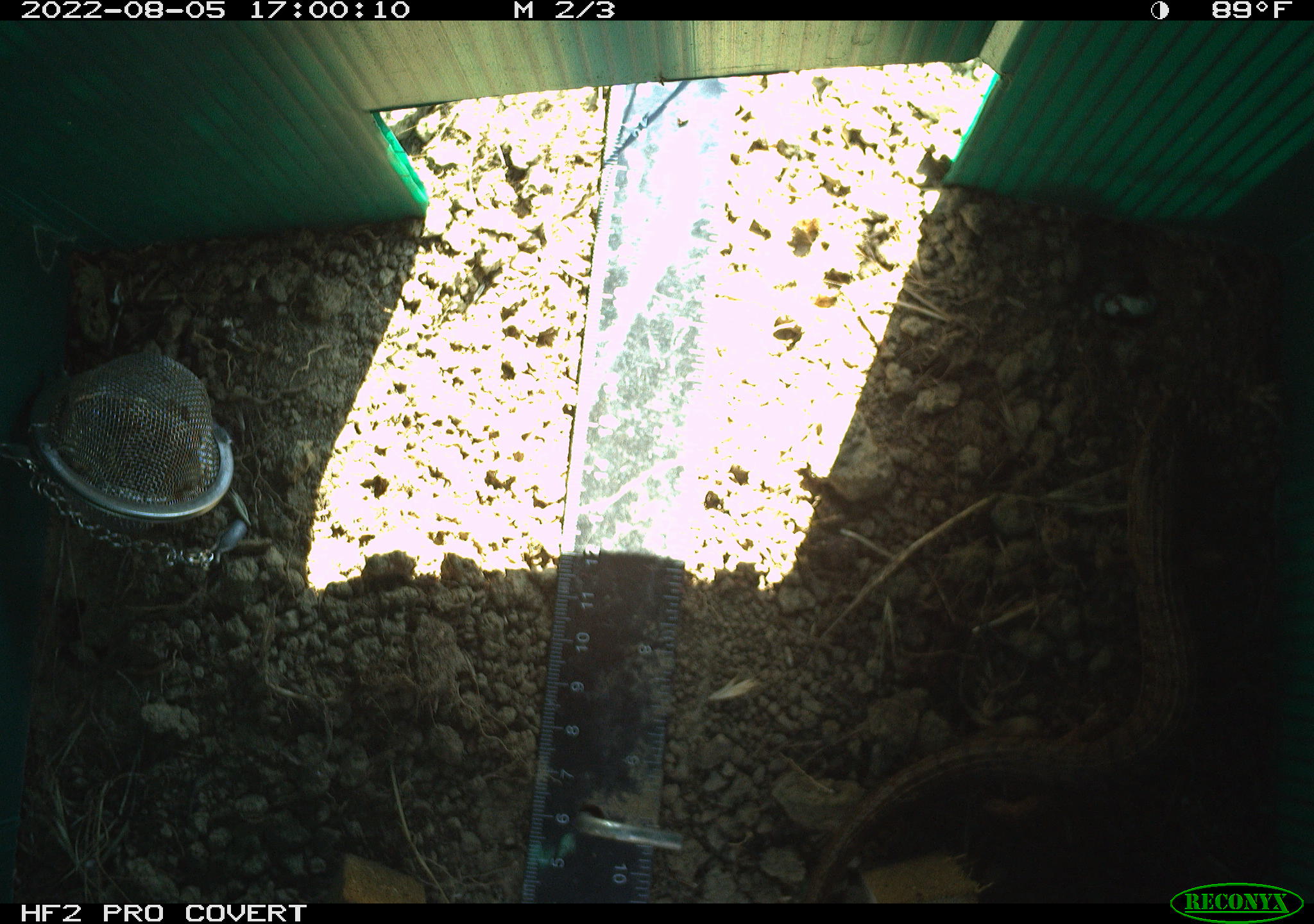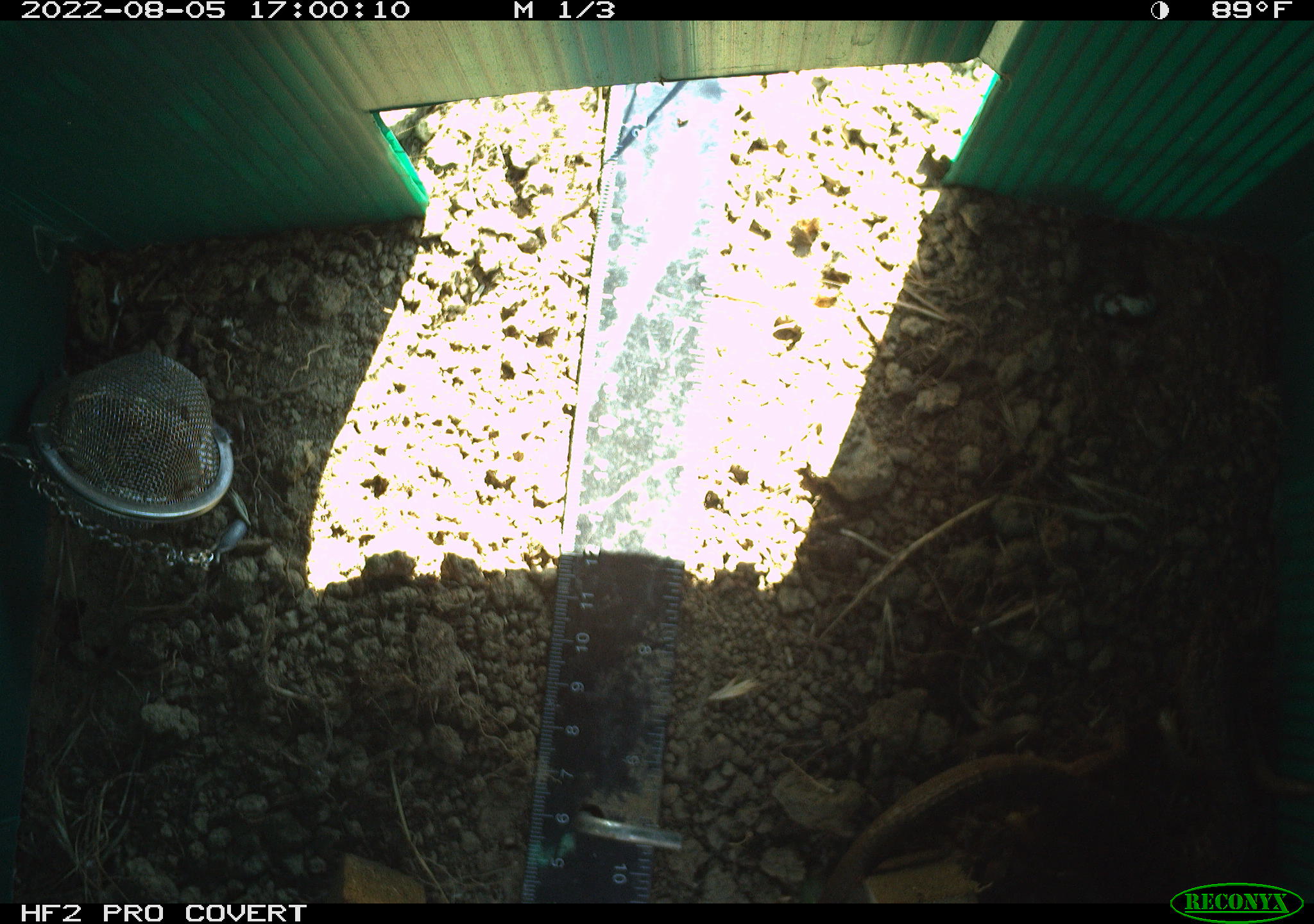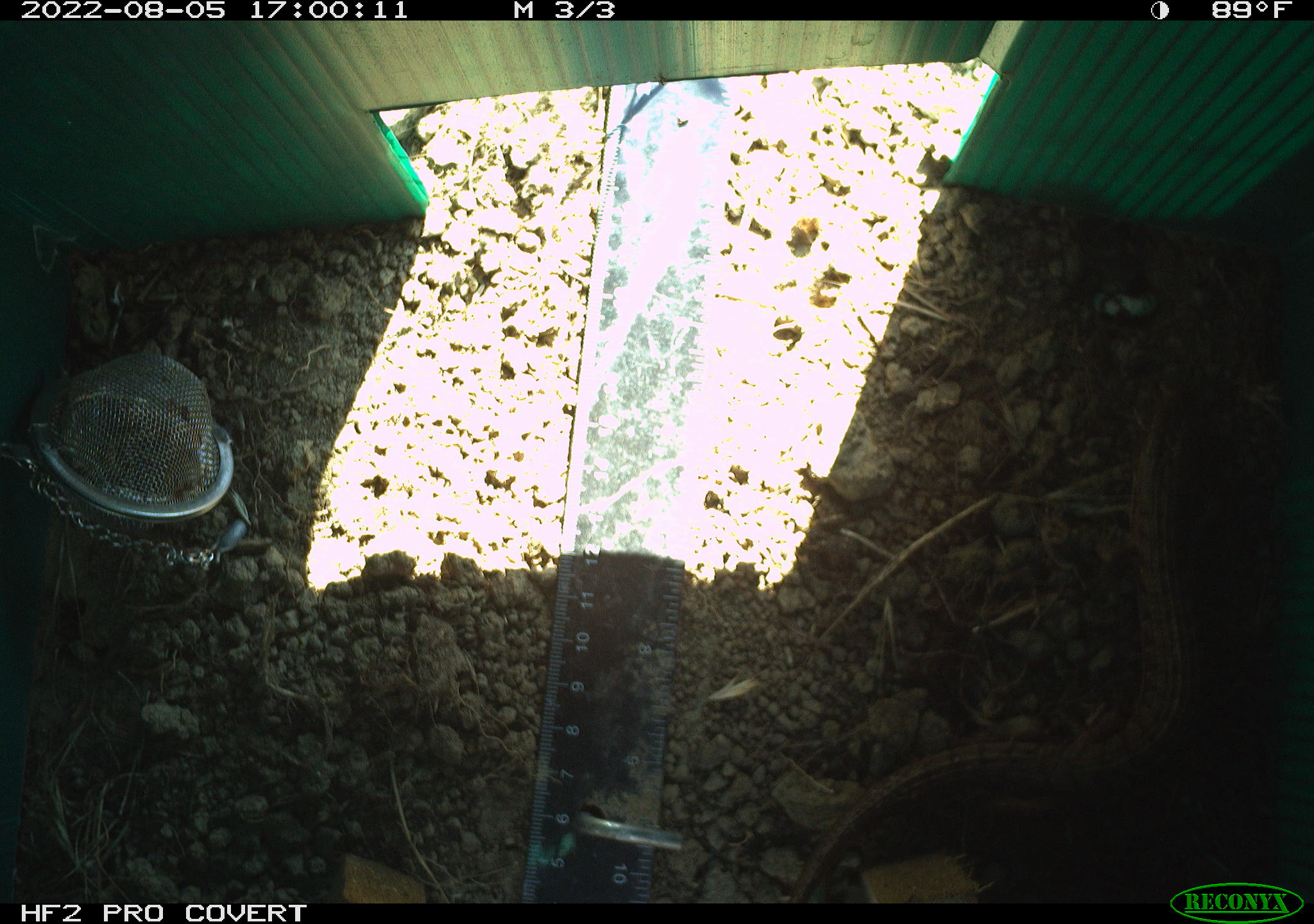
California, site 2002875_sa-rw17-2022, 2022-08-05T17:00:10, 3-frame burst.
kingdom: Animalia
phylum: Chordata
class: Reptilia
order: Squamata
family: Anguidae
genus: Elgaria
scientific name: Elgaria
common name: alligator lizards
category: elgaria species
Elgaria species (alligator lizards) (Elgaria).